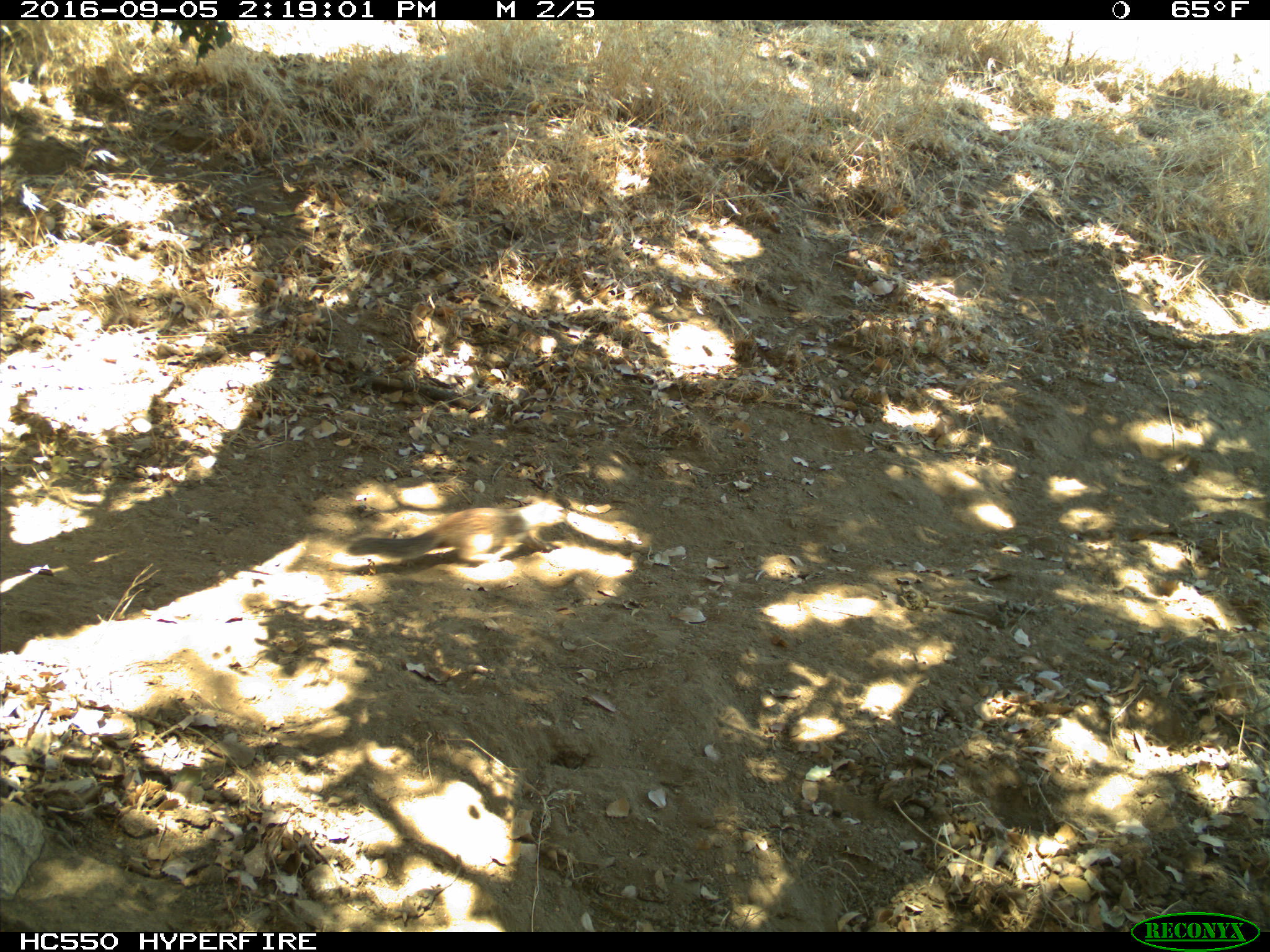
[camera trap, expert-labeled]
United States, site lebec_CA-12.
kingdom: Animalia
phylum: Chordata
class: Mammalia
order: Rodentia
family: Sciuridae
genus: Otospermophilus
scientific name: Otospermophilus beecheyi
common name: california ground squirrel